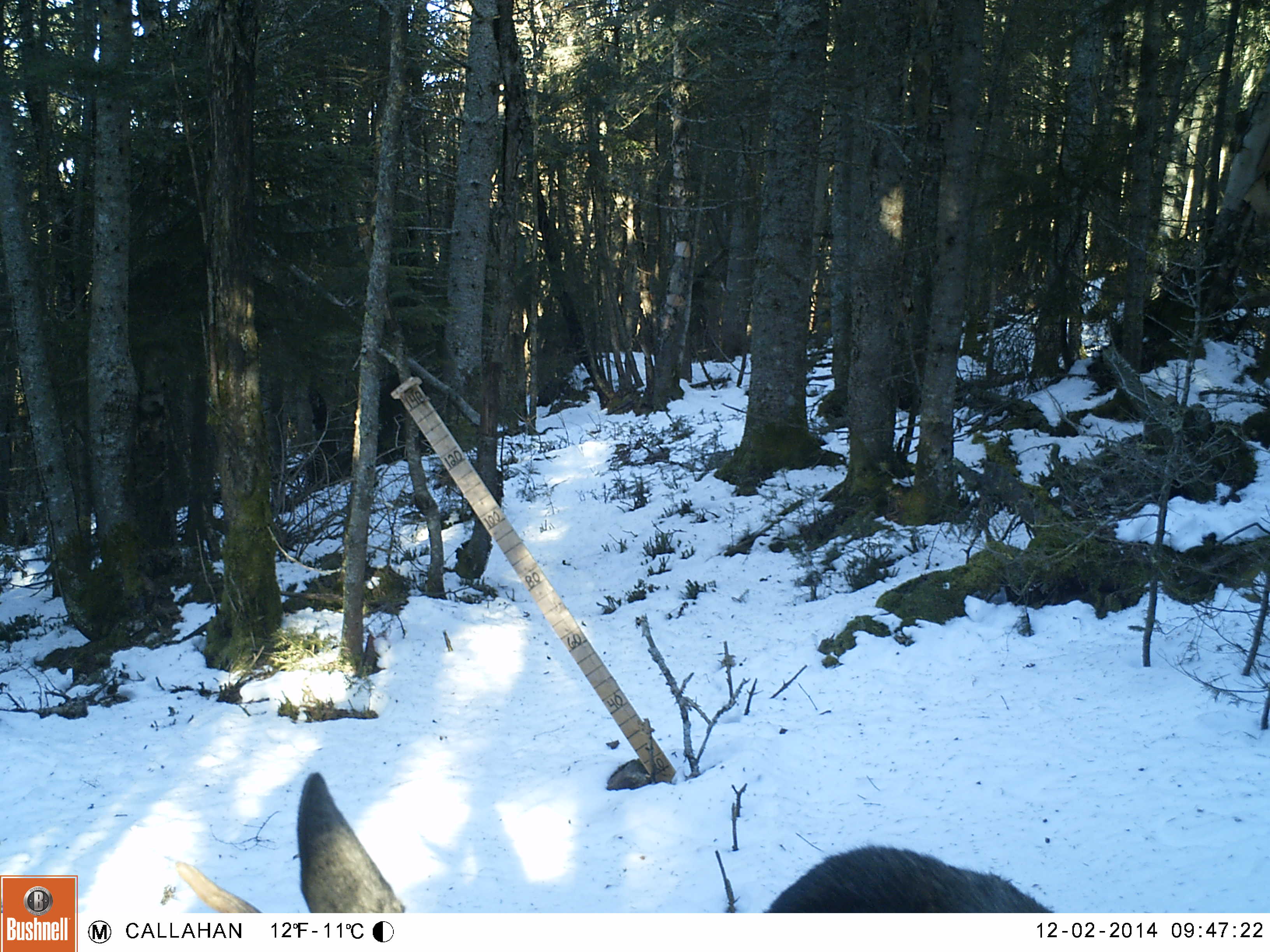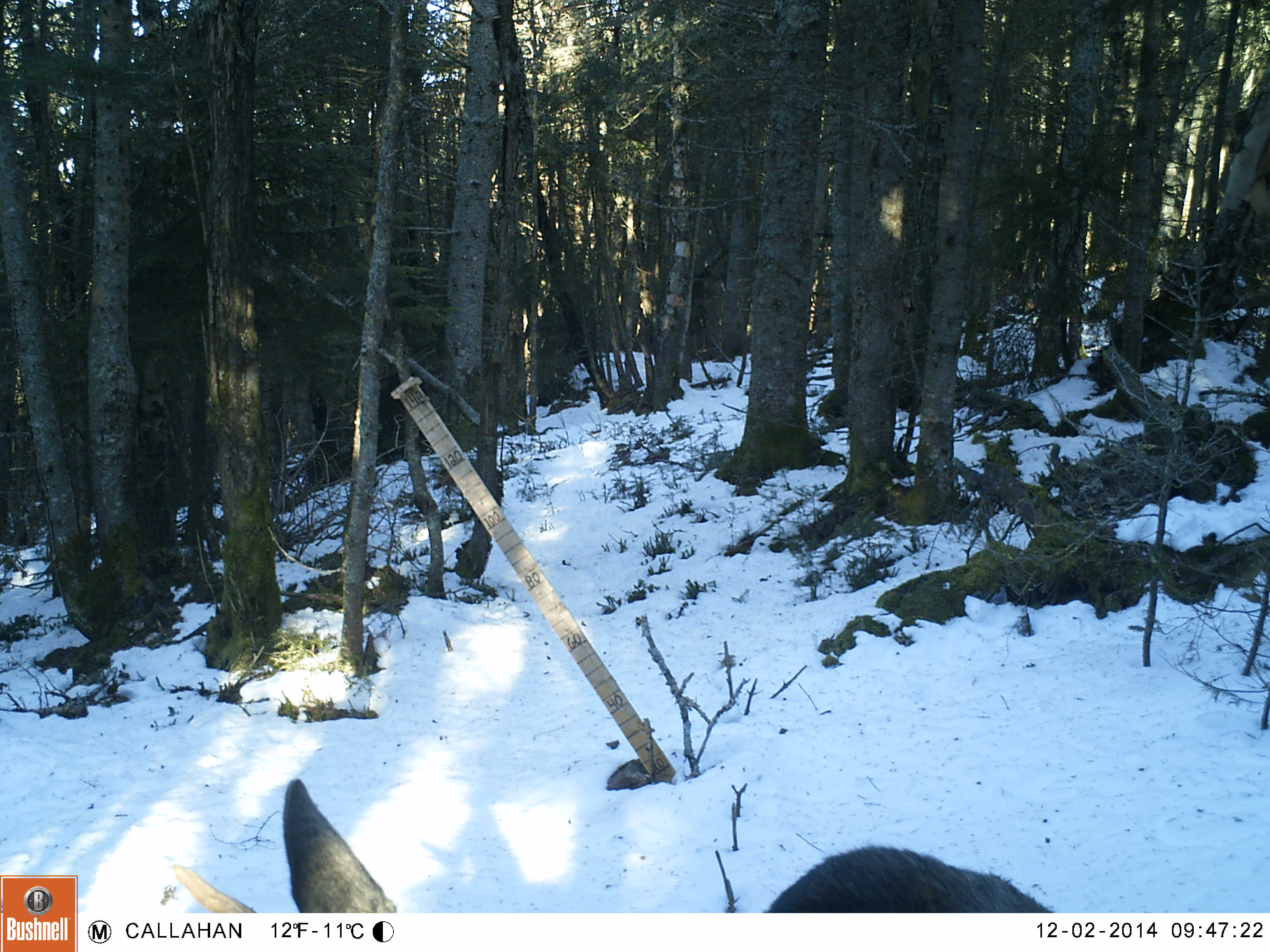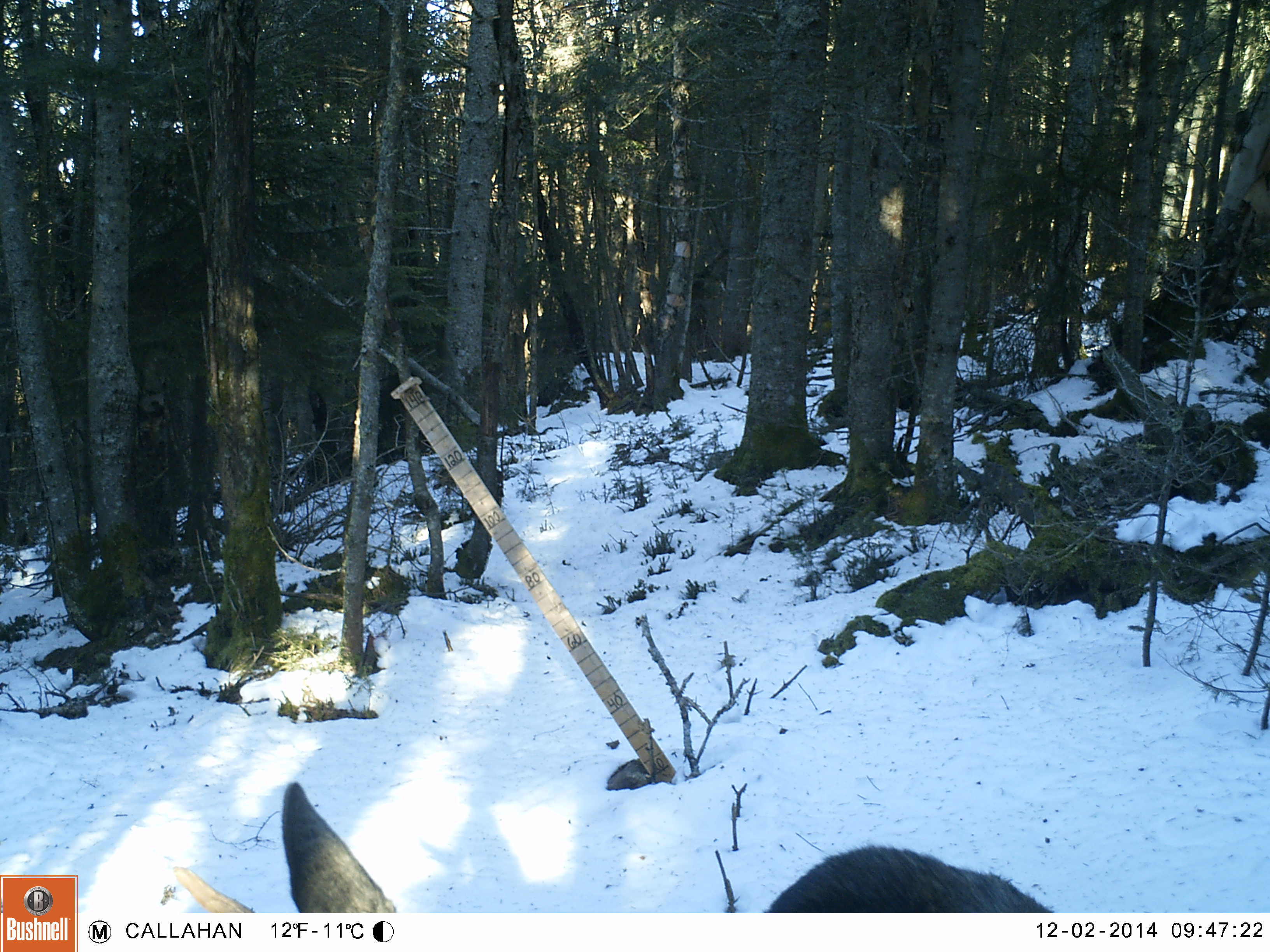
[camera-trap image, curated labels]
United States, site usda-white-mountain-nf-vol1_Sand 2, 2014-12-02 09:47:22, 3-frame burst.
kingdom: Animalia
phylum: Chordata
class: Mammalia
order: Artiodactyla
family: Cervidae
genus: Alces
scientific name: Alces alces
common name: moose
Moose (Alces alces).